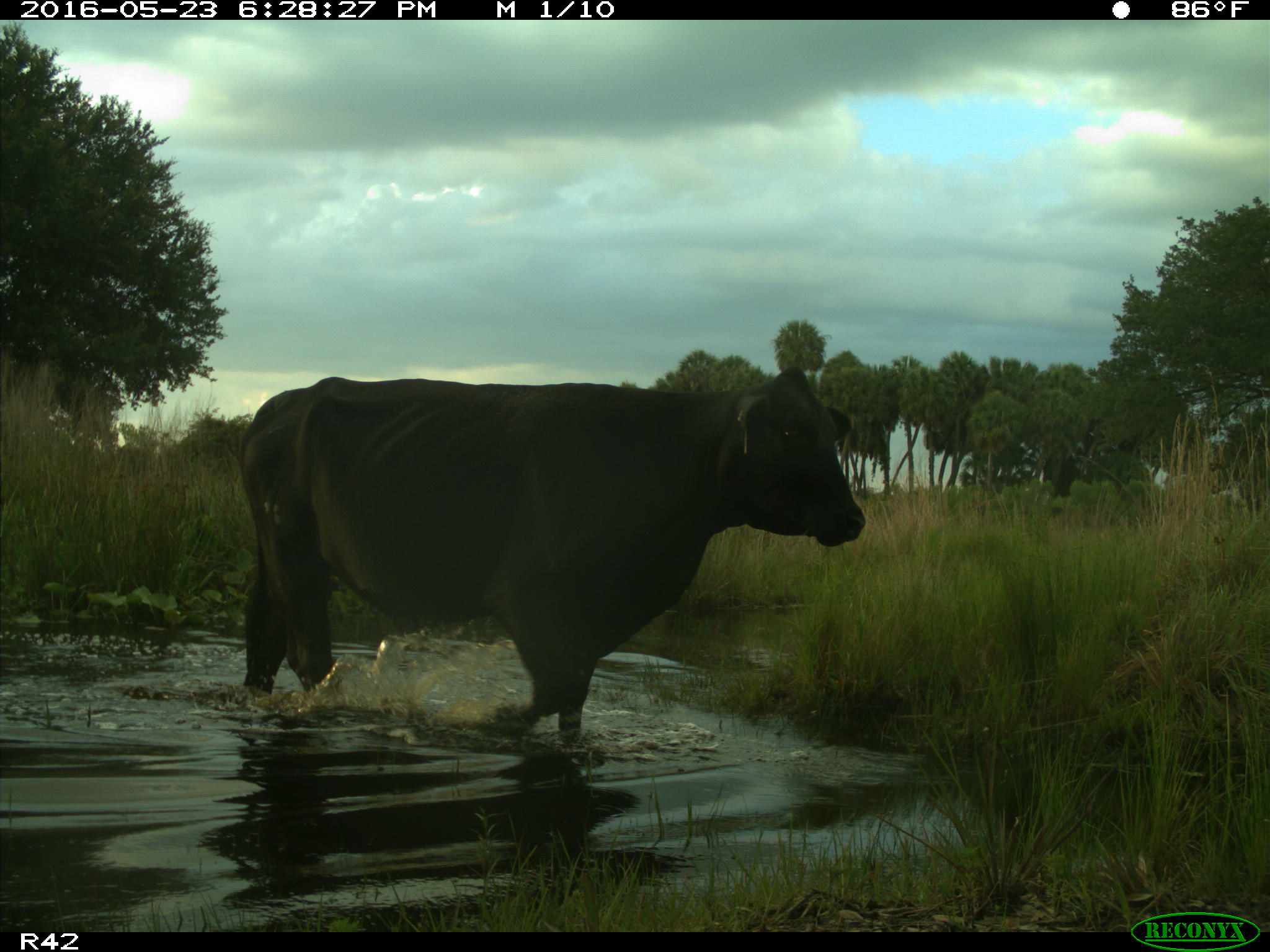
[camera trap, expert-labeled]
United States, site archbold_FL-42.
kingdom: Animalia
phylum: Chordata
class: Mammalia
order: Artiodactyla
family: Bovidae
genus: Bos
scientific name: Bos taurus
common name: domestic cow